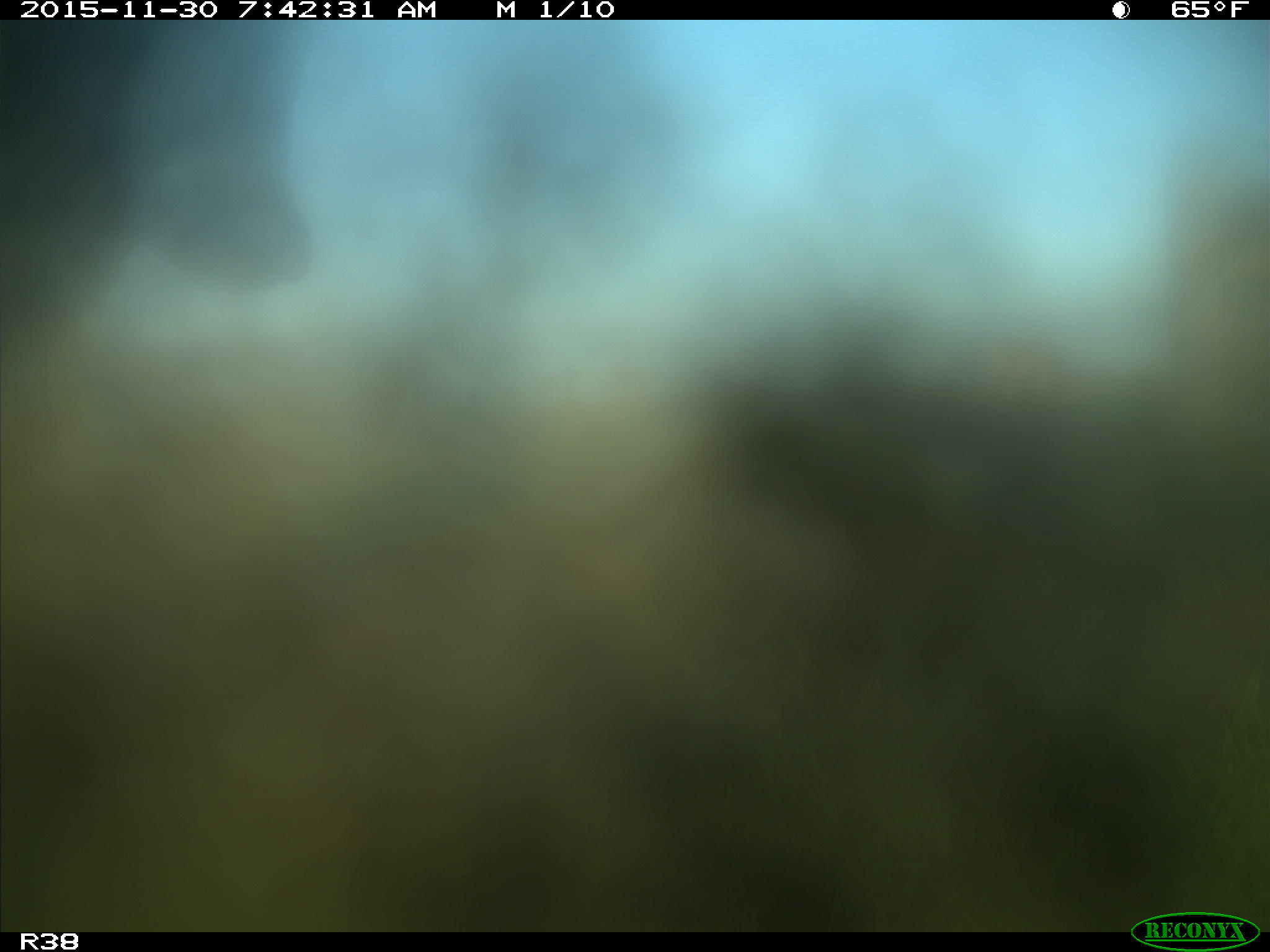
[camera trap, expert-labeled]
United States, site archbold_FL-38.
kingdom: Animalia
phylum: Chordata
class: Mammalia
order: Artiodactyla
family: Bovidae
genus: Bos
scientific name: Bos taurus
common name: domestic cow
Bos taurus (domestic cow).